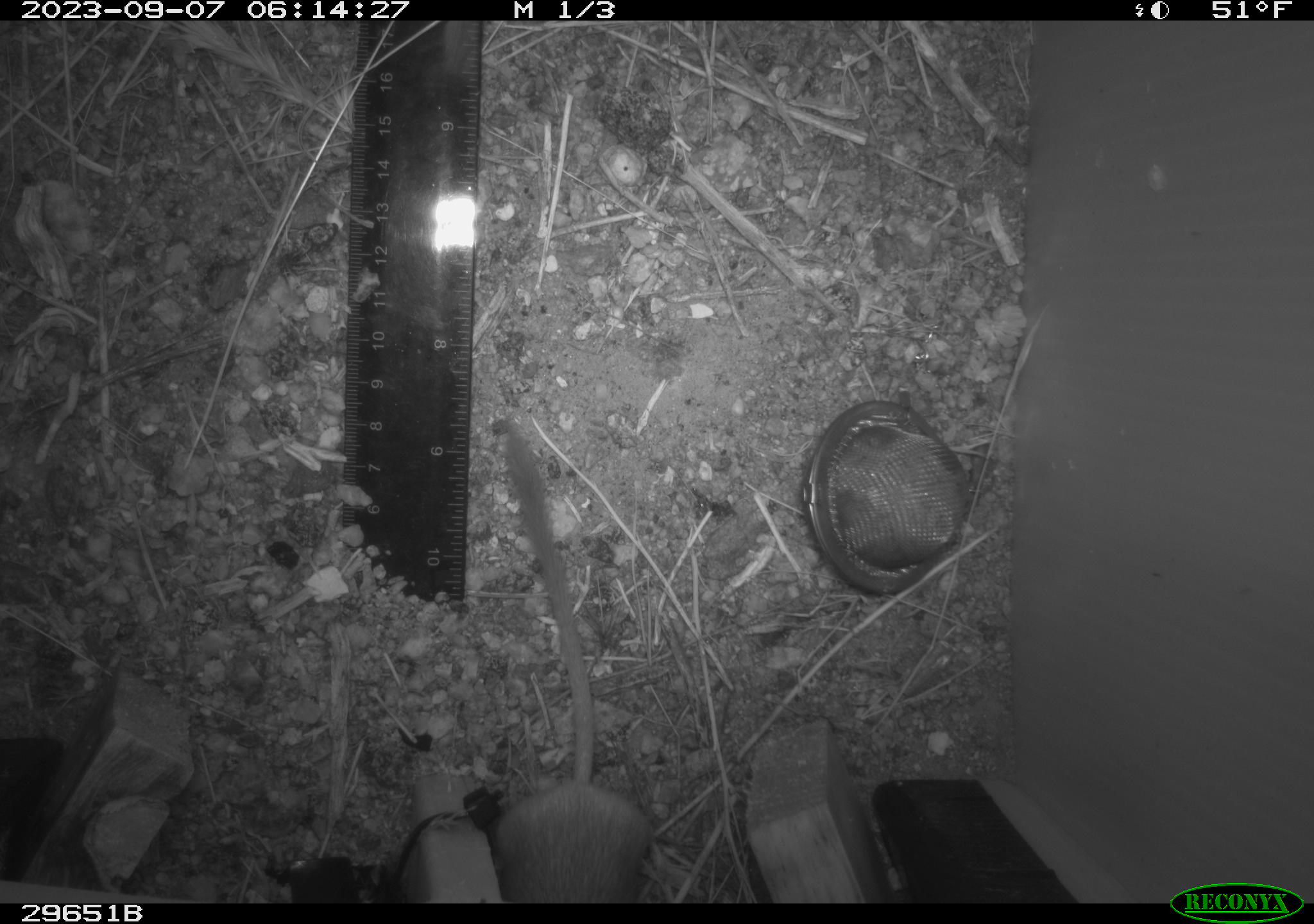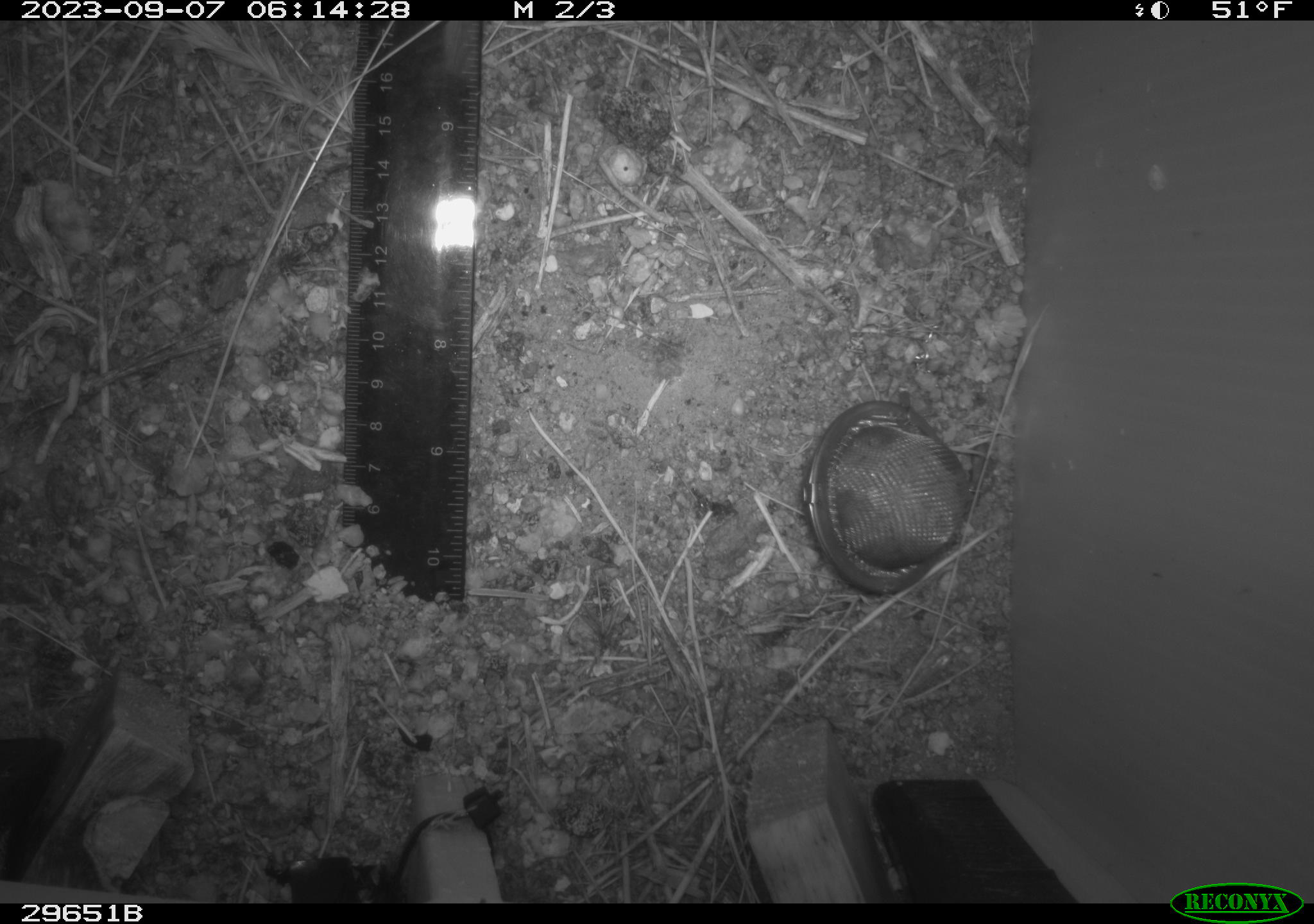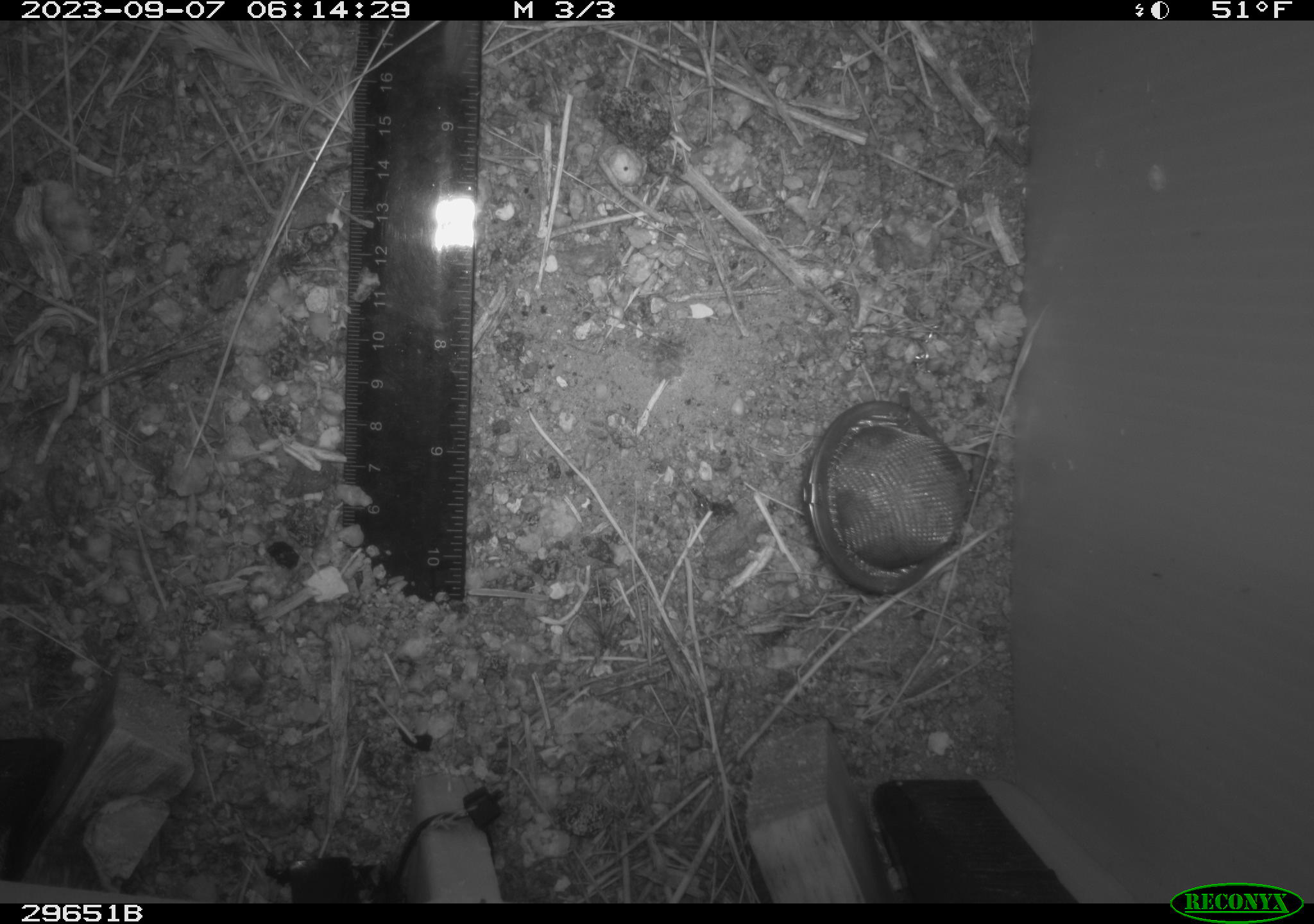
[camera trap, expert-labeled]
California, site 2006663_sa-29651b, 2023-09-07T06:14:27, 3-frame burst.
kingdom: Animalia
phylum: Chordata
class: Mammalia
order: Rodentia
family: Heteromyidae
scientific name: Heteromyidae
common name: kangaroo rats and pocket mice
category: heteromyidae family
Heteromyidae family (kangaroo rats and pocket mice) (Heteromyidae).